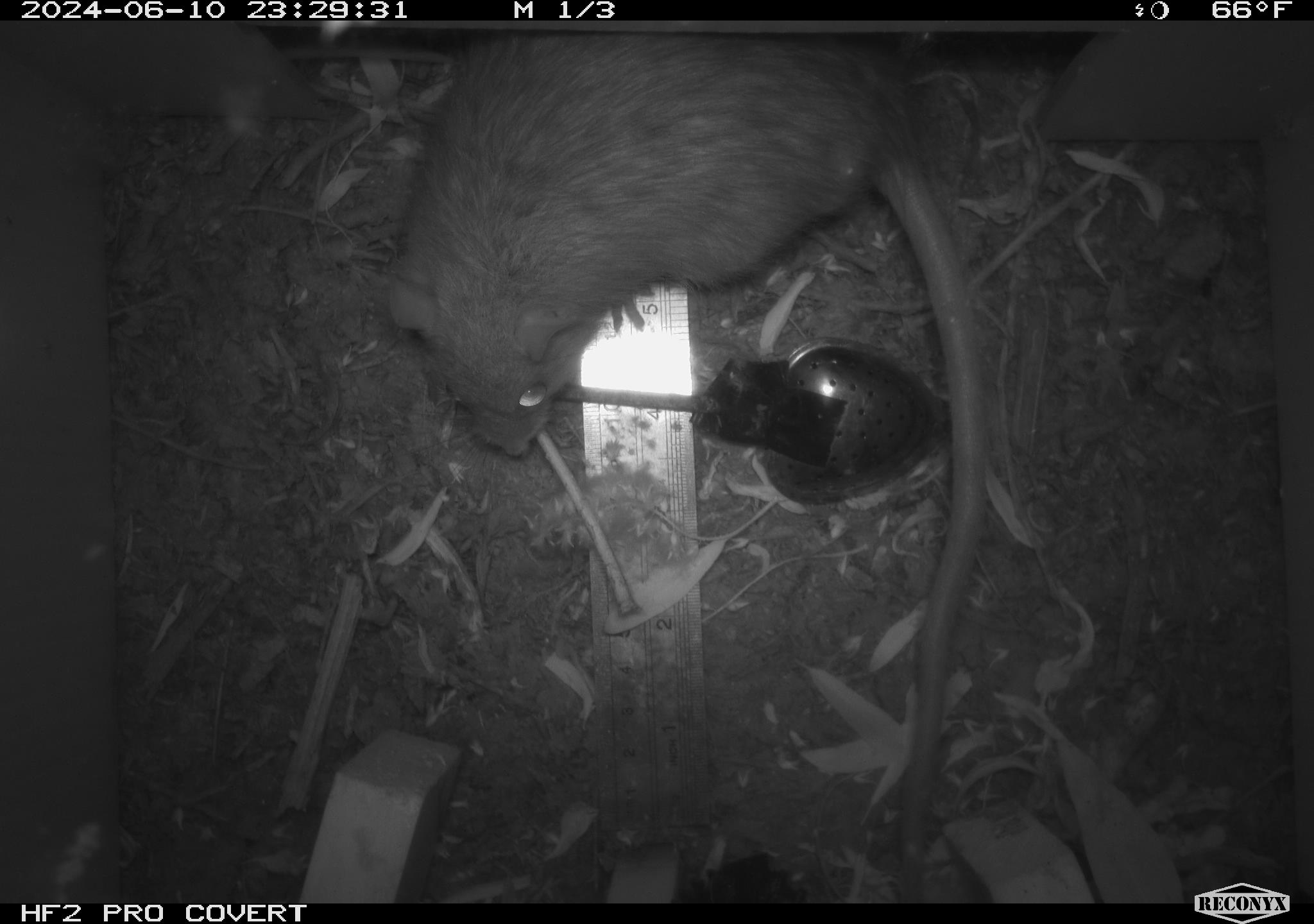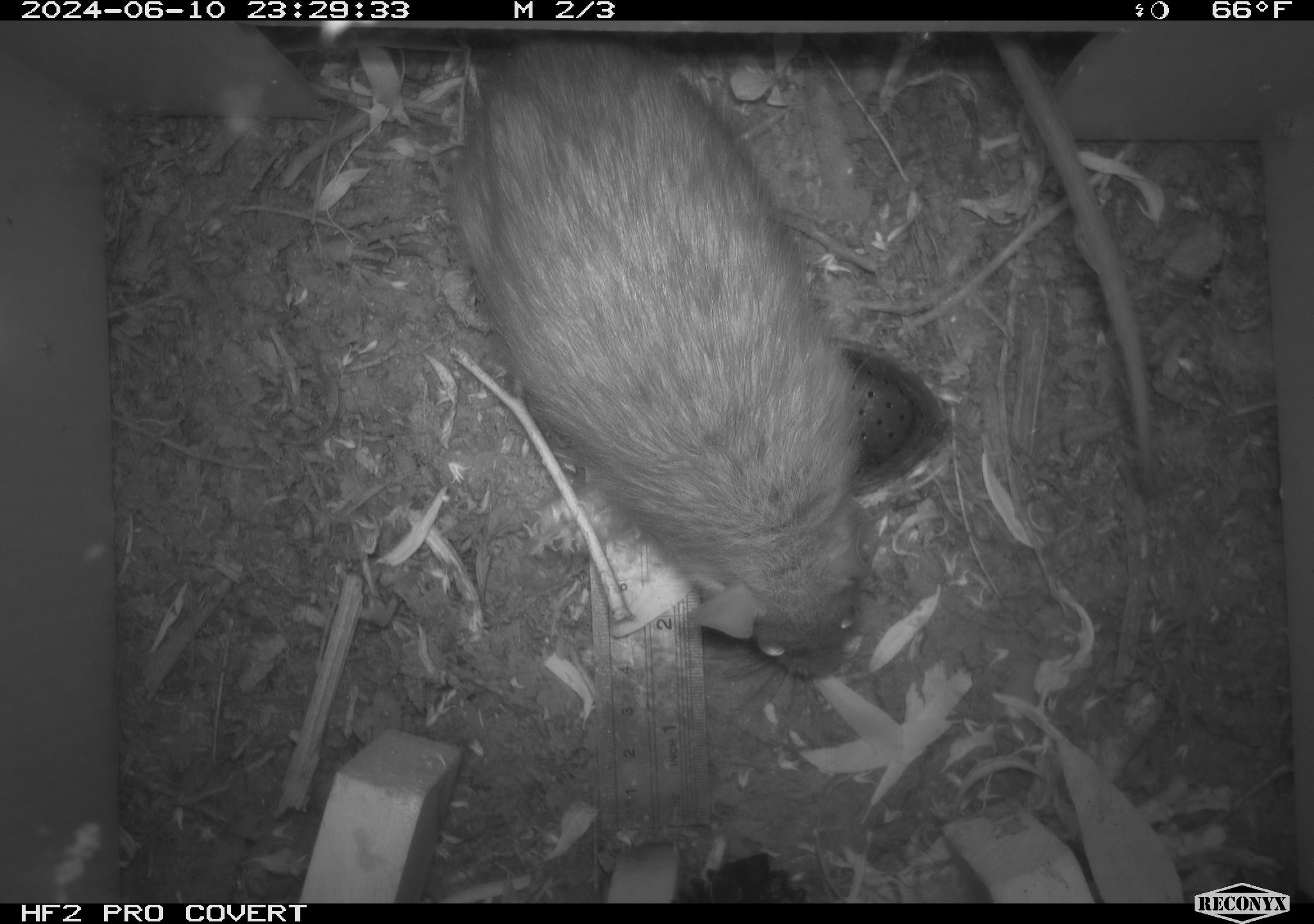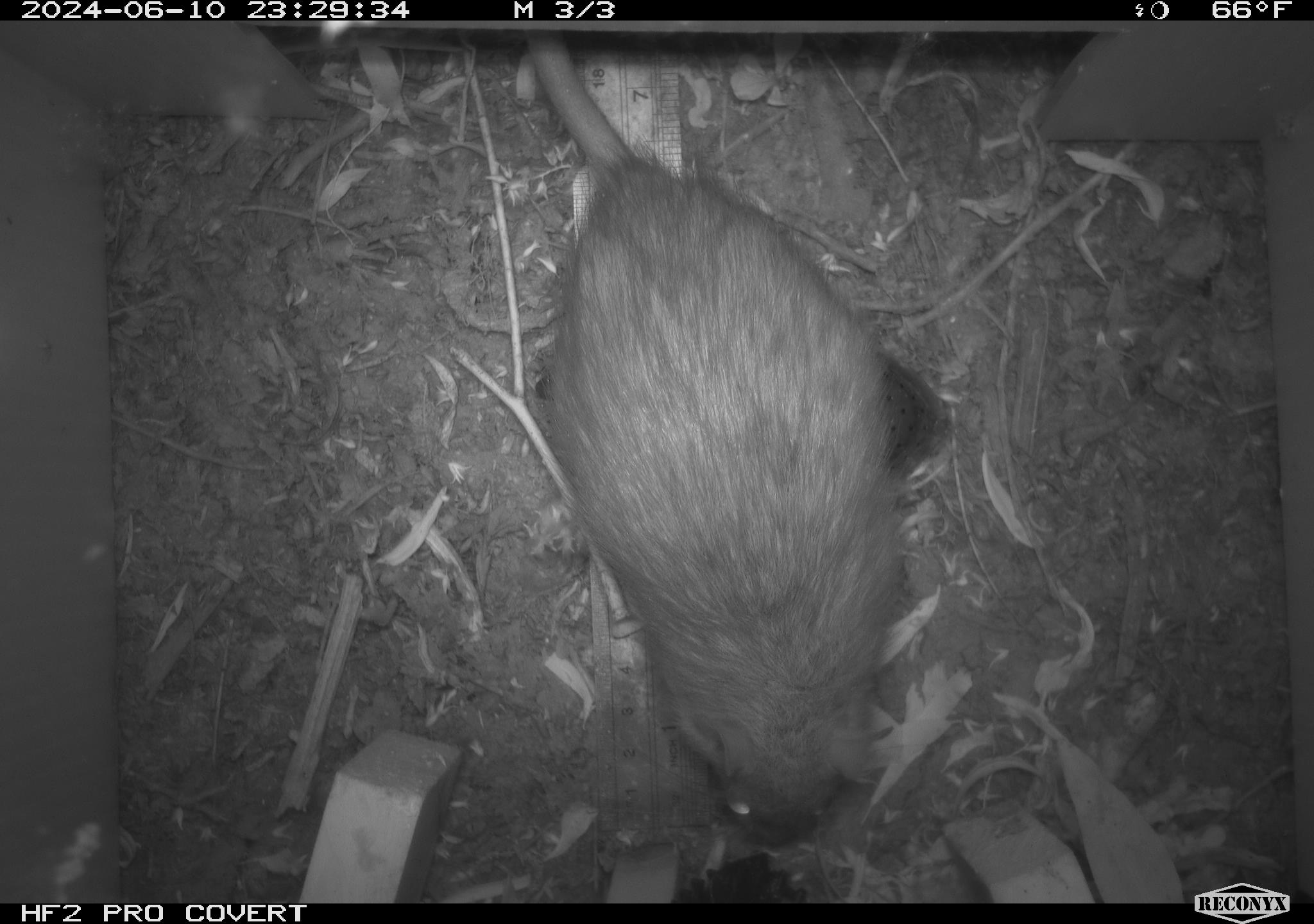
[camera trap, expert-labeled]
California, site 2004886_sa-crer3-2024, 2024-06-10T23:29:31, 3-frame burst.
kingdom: Animalia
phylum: Chordata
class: Mammalia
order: Rodentia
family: Muridae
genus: Rattus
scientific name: Rattus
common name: rat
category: rattus species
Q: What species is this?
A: Rattus species (rat) (Rattus).